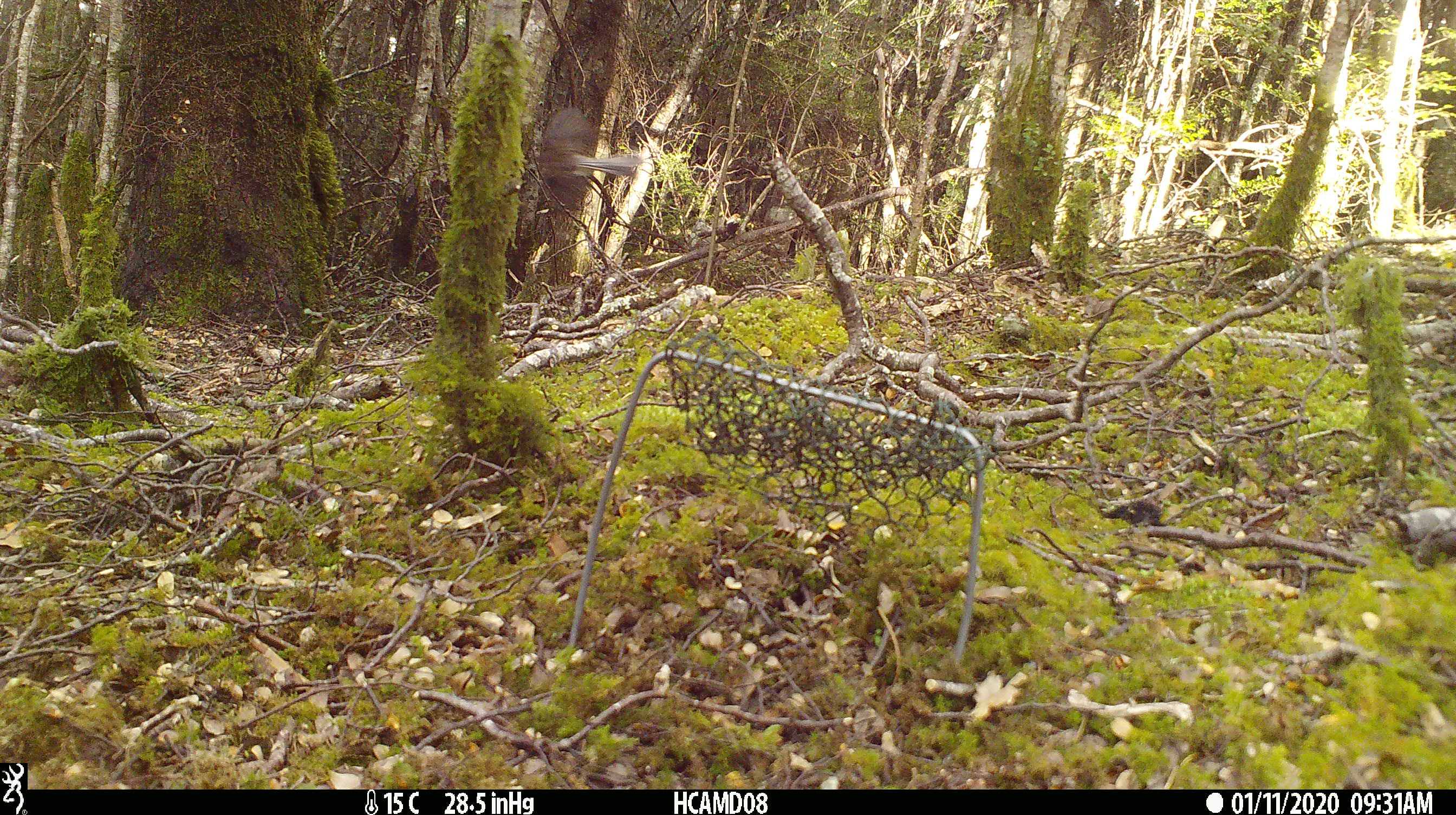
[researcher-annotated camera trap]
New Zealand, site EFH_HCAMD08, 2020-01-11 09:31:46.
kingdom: Animalia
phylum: Chordata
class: Aves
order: Passeriformes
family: Rhipiduridae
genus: Rhipidura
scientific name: Rhipidura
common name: fantails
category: fantail